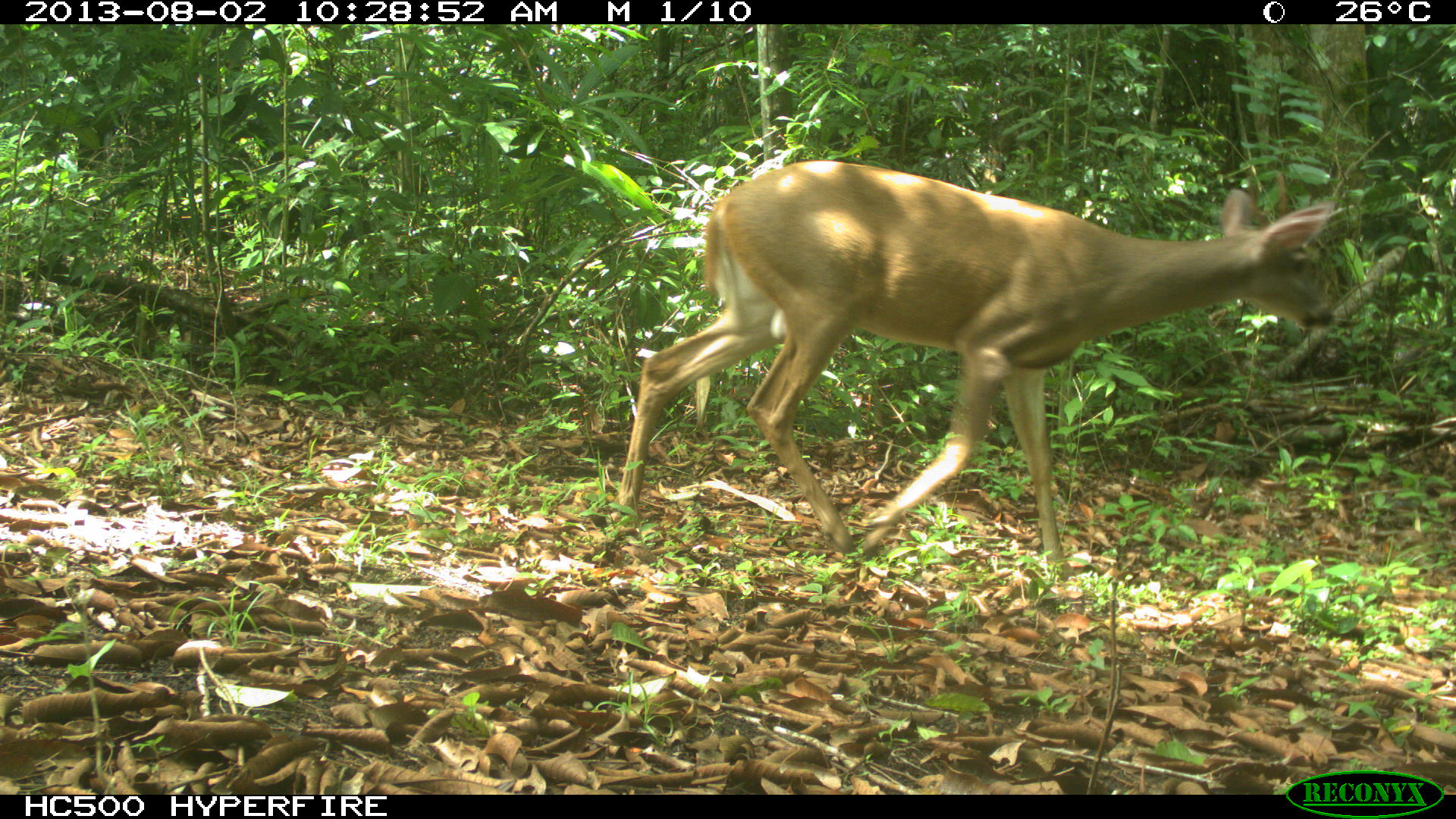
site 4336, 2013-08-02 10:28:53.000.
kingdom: Animalia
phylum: Chordata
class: Mammalia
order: Artiodactyla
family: Cervidae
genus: Odocoileus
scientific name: Odocoileus virginianus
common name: white-tailed deer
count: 1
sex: male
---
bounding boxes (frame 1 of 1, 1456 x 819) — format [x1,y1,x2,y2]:
odocoileus virginianus: [602,156,1337,580]